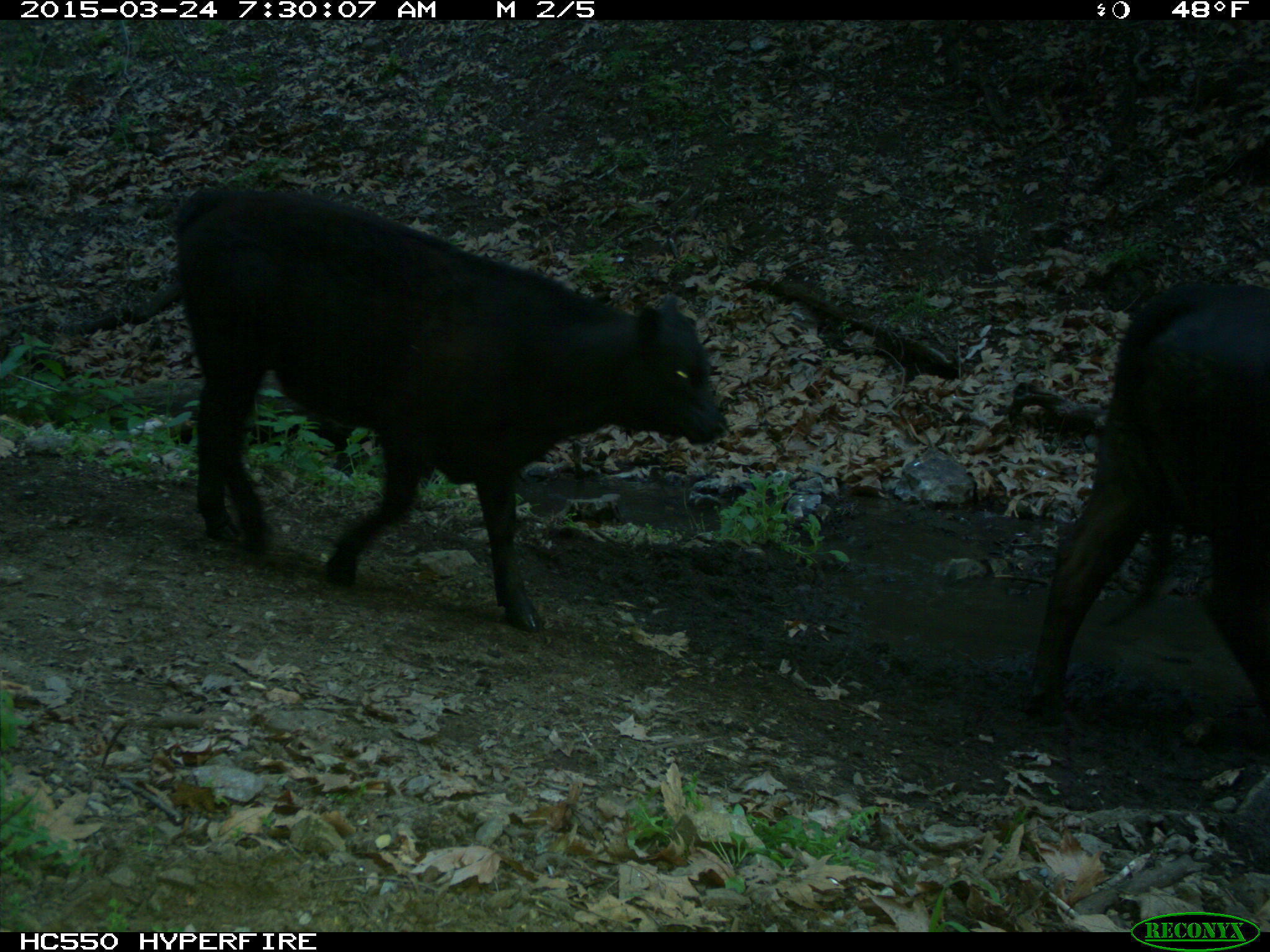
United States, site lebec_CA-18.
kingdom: Animalia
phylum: Chordata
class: Mammalia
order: Artiodactyla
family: Bovidae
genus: Bos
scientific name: Bos taurus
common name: domestic cow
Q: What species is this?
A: Bos taurus (domestic cow).